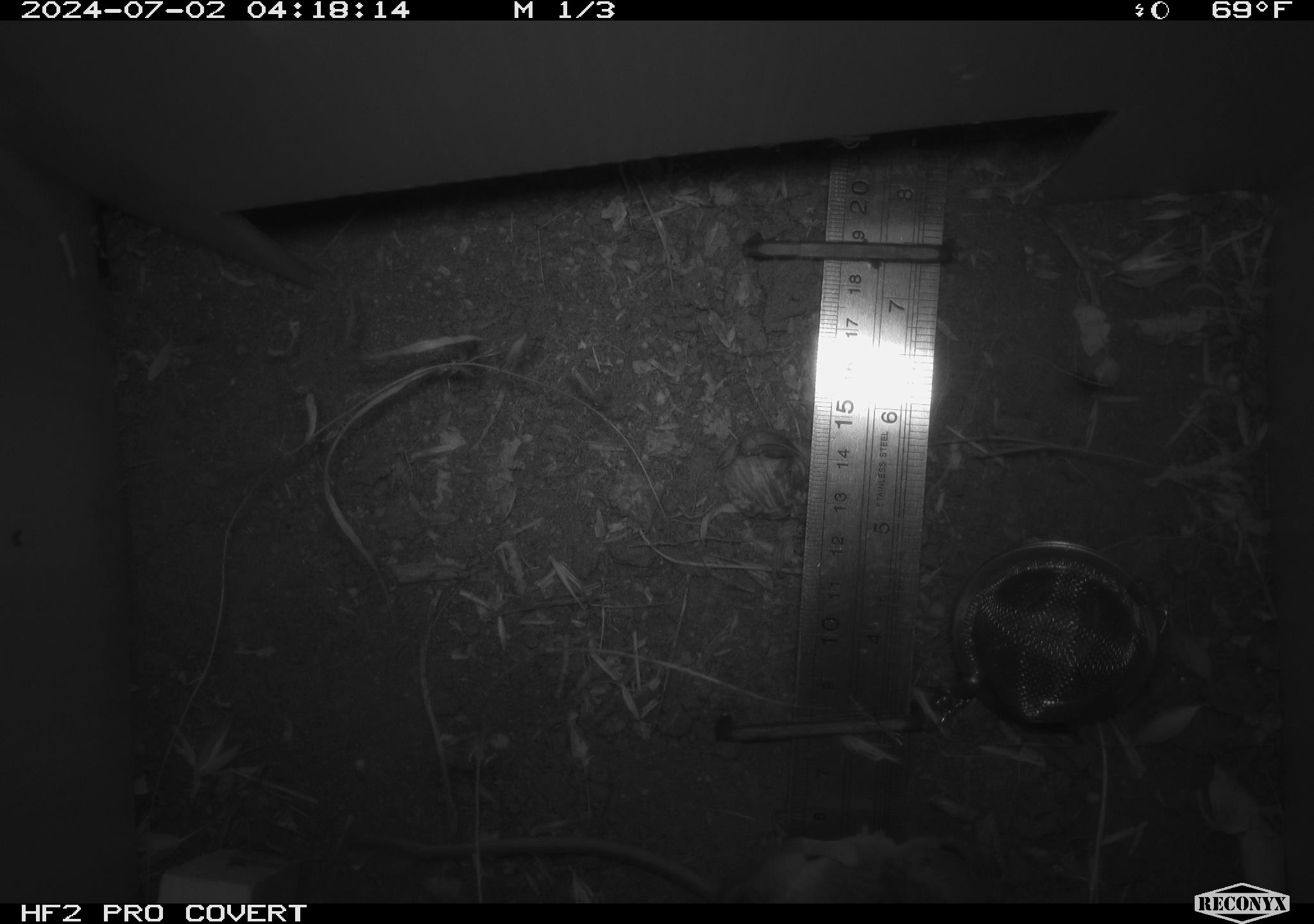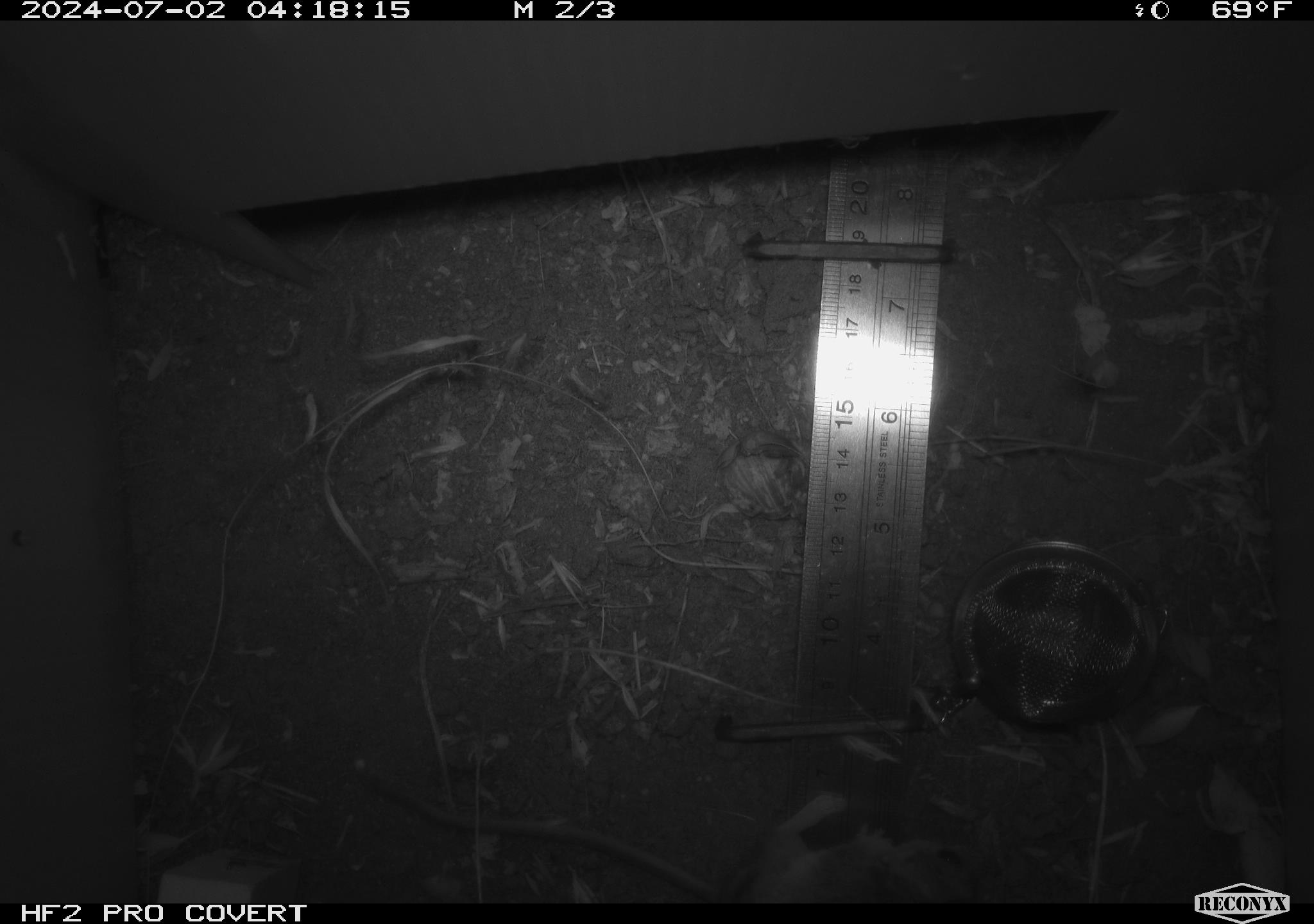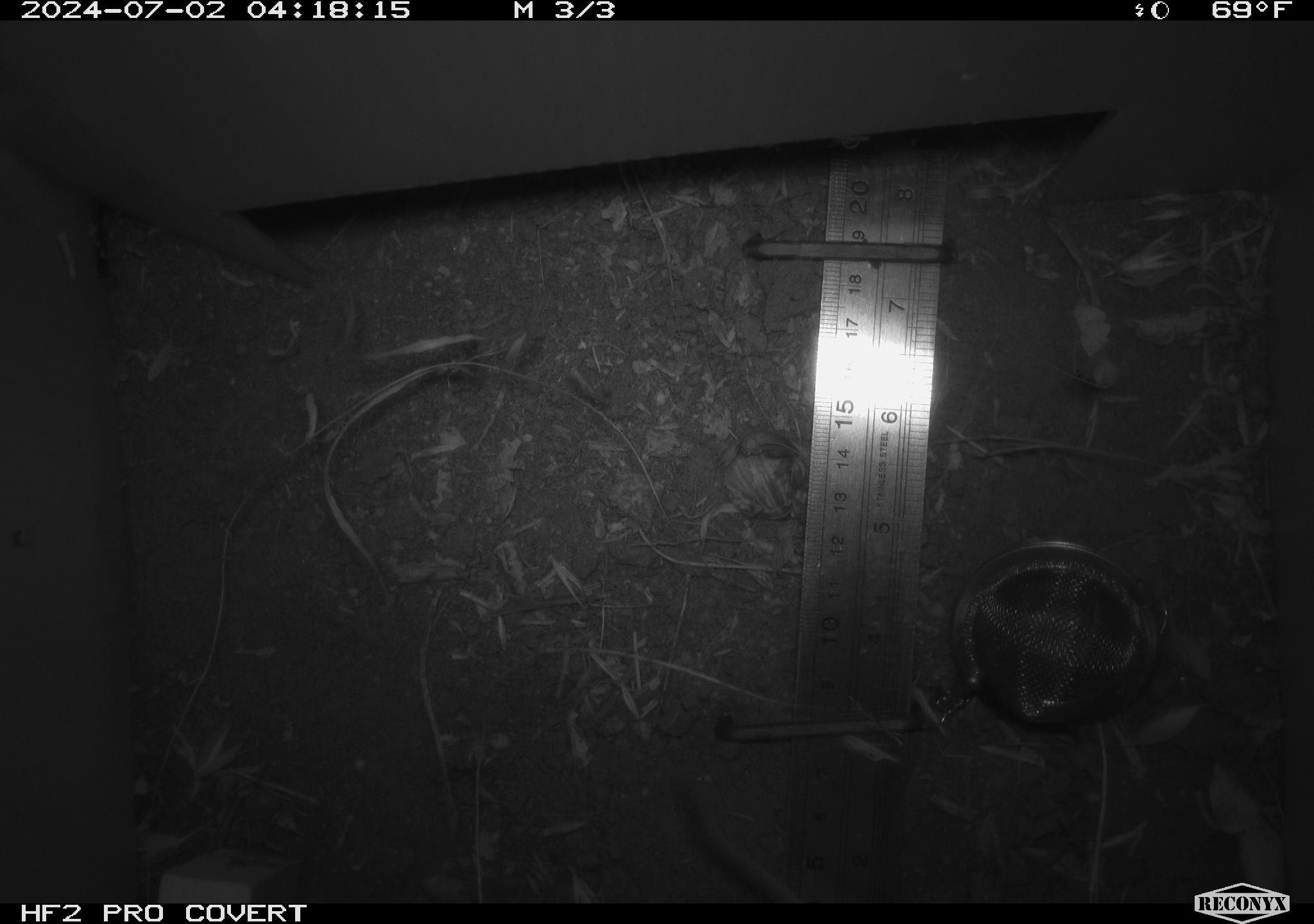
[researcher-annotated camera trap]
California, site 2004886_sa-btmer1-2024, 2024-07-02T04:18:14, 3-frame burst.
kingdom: Animalia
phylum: Chordata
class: Mammalia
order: Rodentia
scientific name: Rodentia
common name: mouse species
Mouse species (Rodentia).